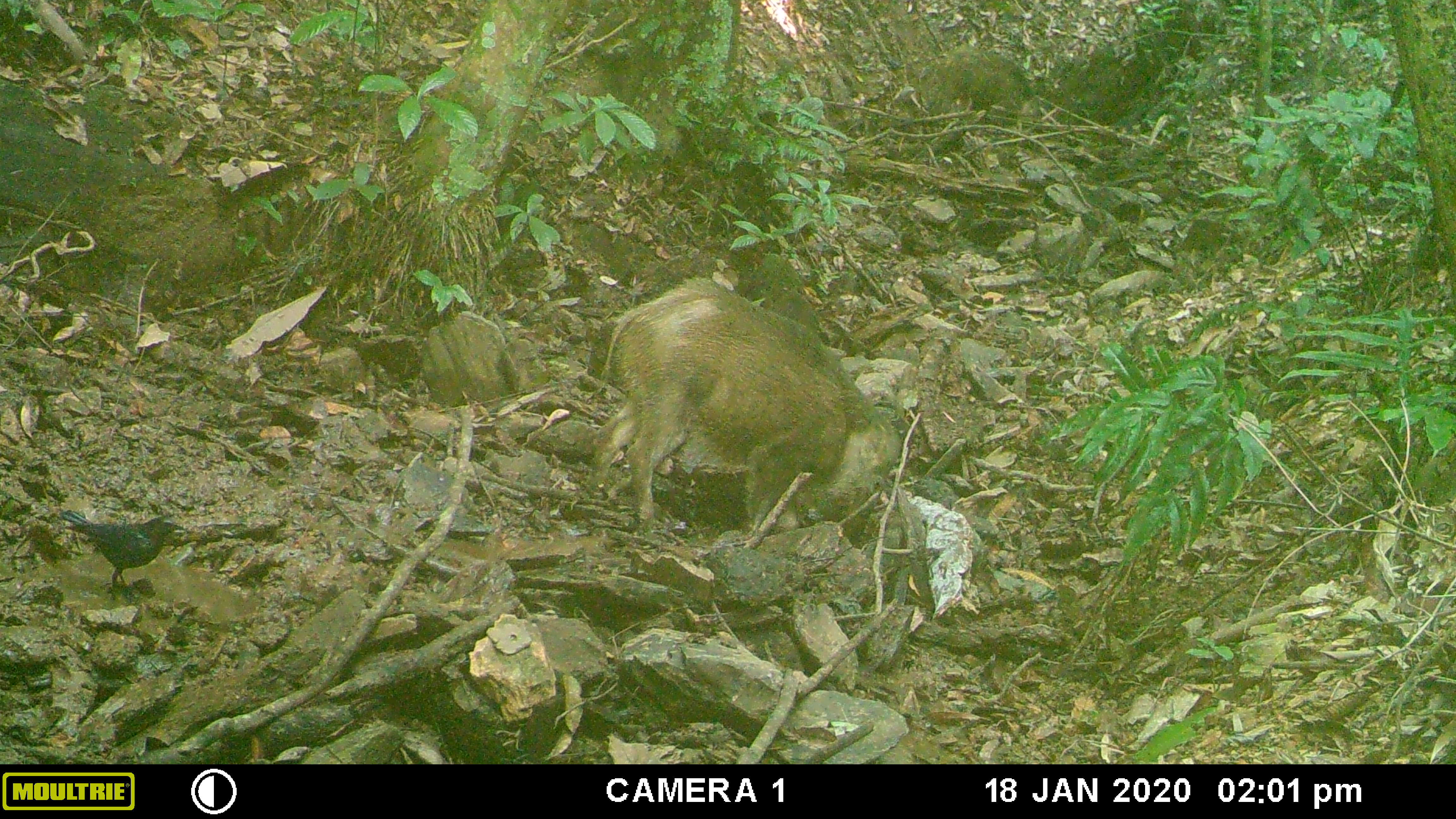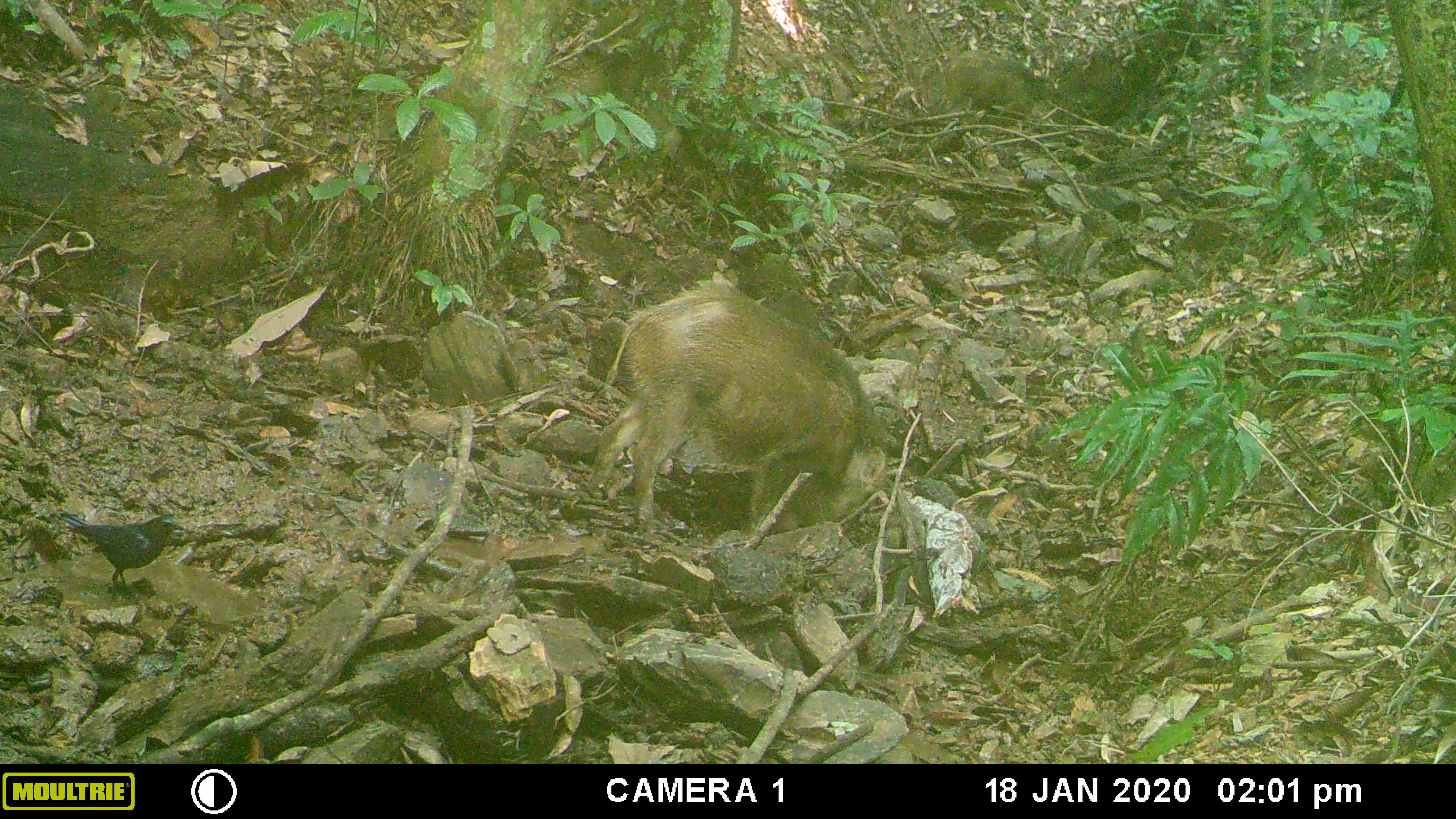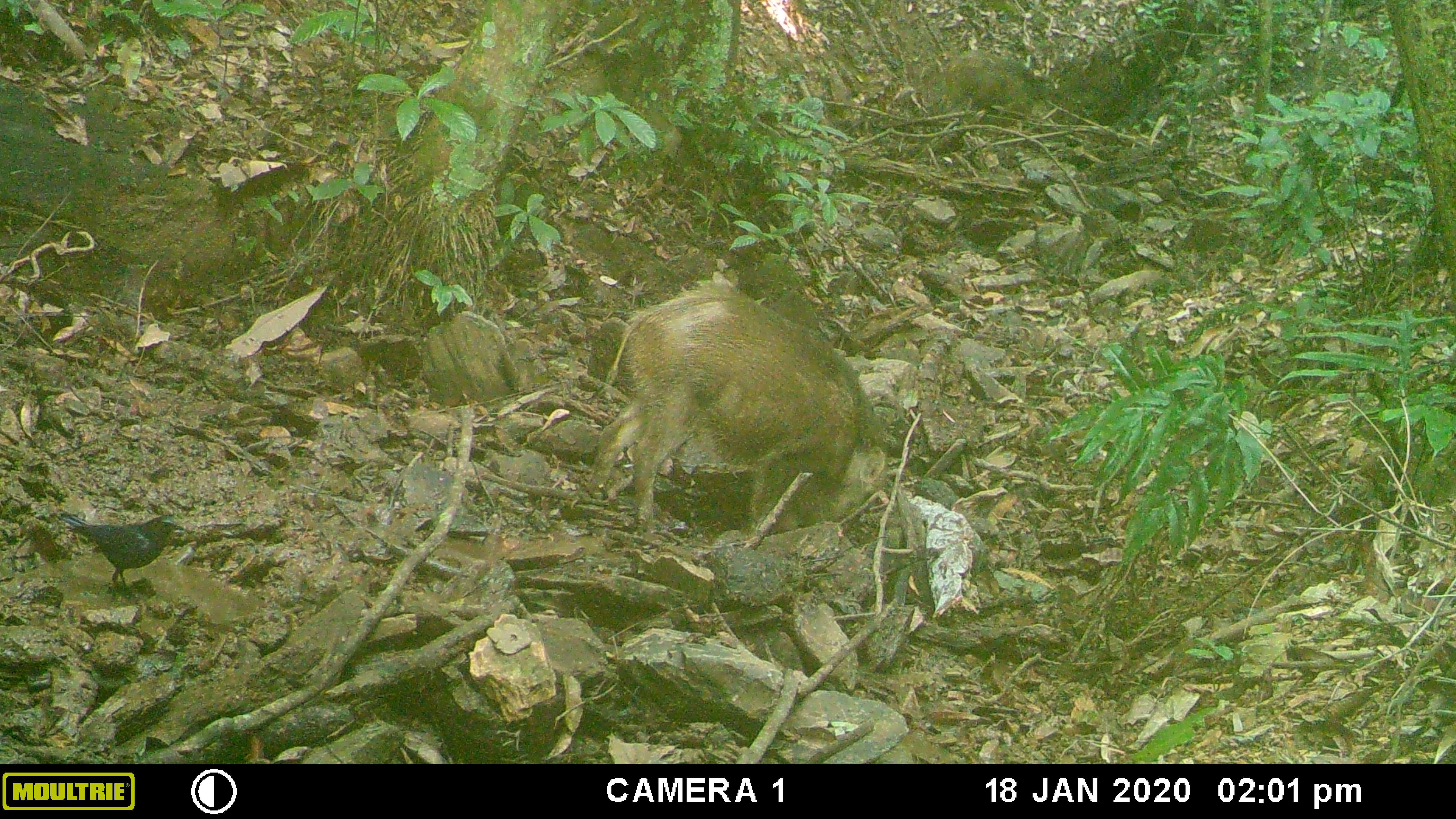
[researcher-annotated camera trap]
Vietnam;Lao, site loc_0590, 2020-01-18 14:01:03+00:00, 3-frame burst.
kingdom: Animalia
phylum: Chordata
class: Mammalia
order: Artiodactyla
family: Suidae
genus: Sus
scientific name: Sus scrofa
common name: eurasian wild pig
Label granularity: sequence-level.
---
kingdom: Animalia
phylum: Chordata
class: Aves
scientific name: Aves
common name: bird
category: unidentified bird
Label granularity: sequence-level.